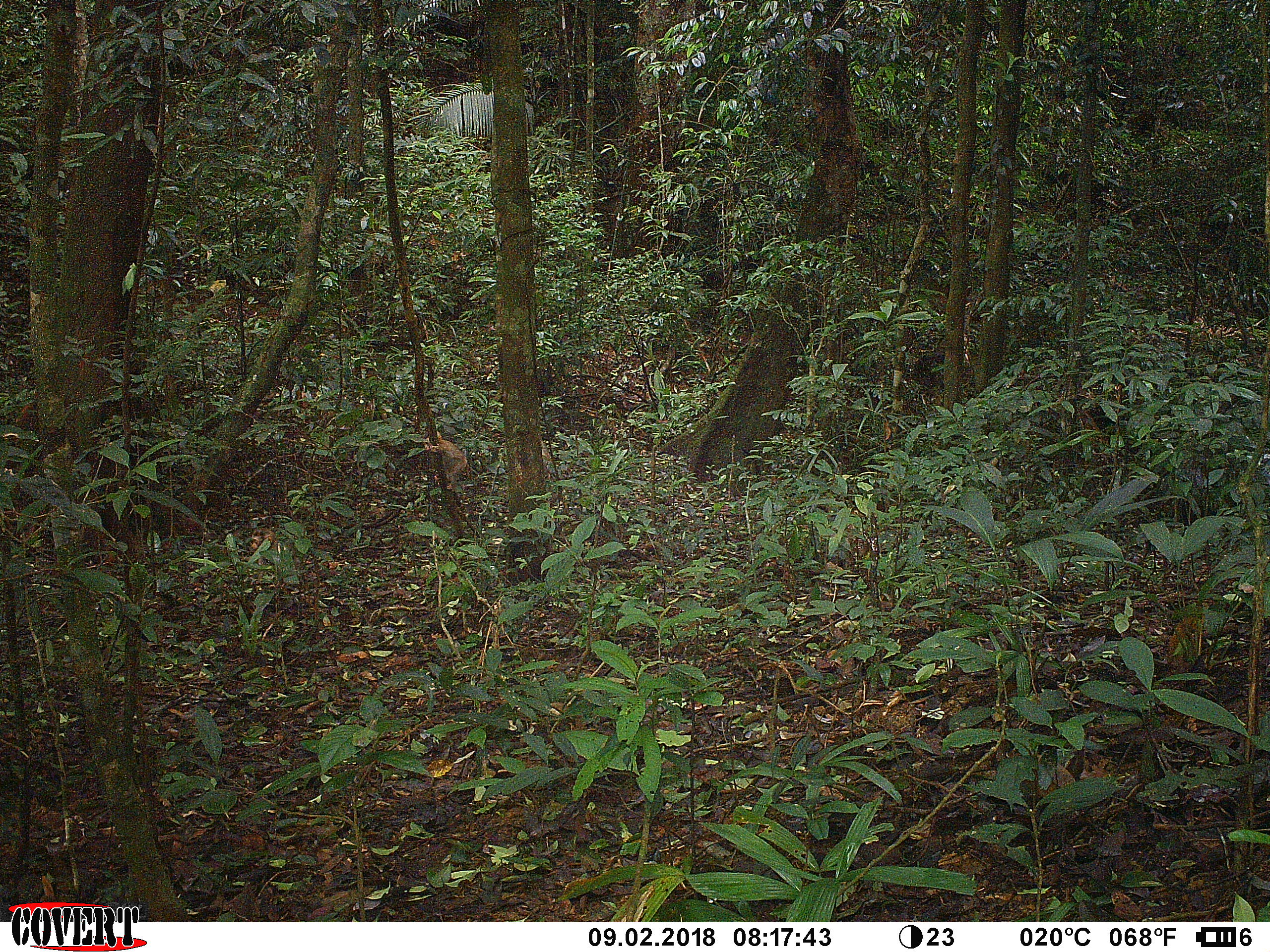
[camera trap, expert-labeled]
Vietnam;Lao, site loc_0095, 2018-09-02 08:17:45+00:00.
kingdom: Animalia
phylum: Chordata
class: Mammalia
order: Primates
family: Cercopithecidae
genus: Macaca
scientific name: Macaca nemestrina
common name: pig-tailed macaque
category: pig tailed macaque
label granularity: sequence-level